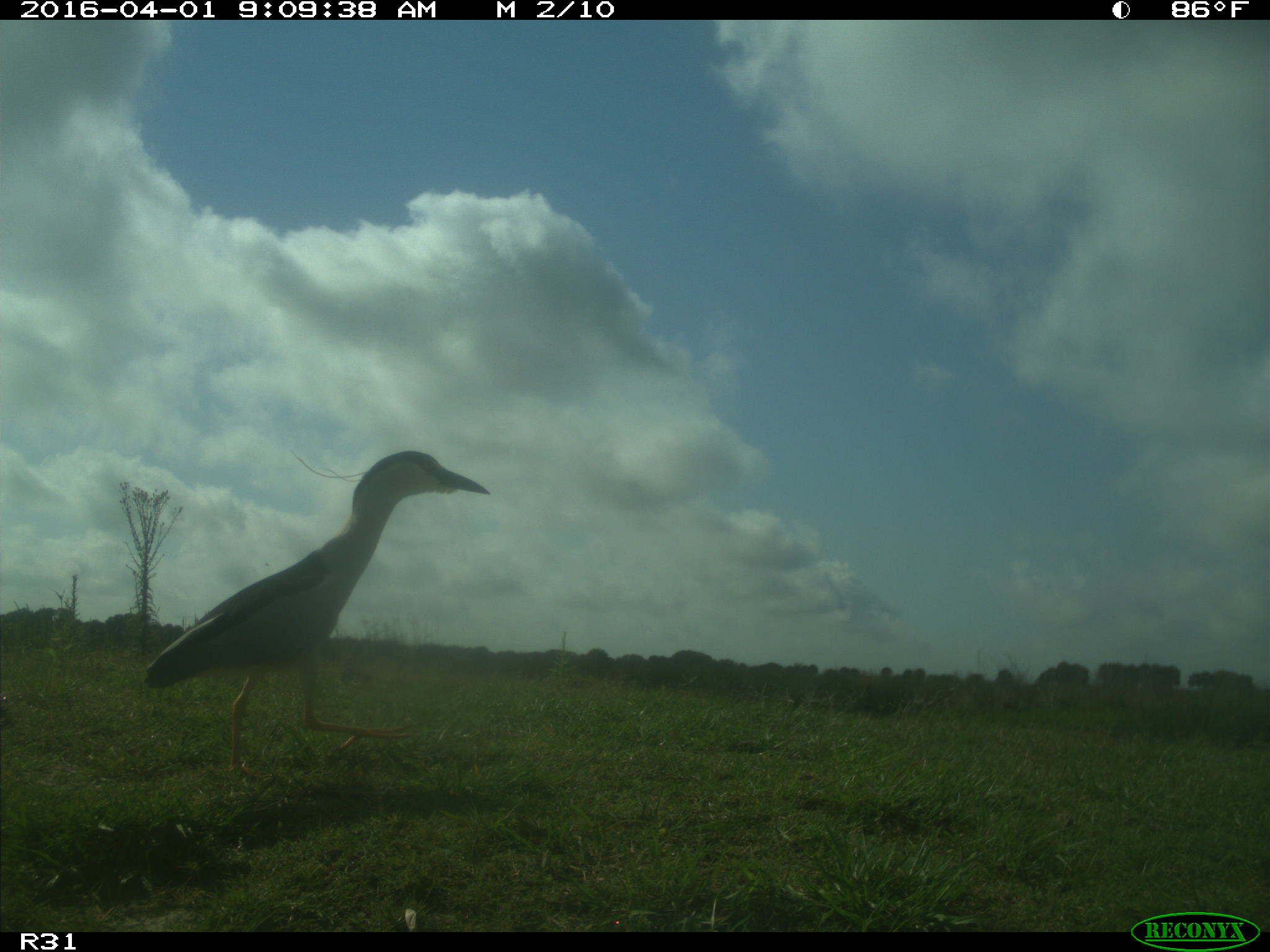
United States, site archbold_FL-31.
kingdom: Animalia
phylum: Chordata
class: Aves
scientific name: Aves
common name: birds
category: unidentified bird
Unidentified bird (birds) (Aves).